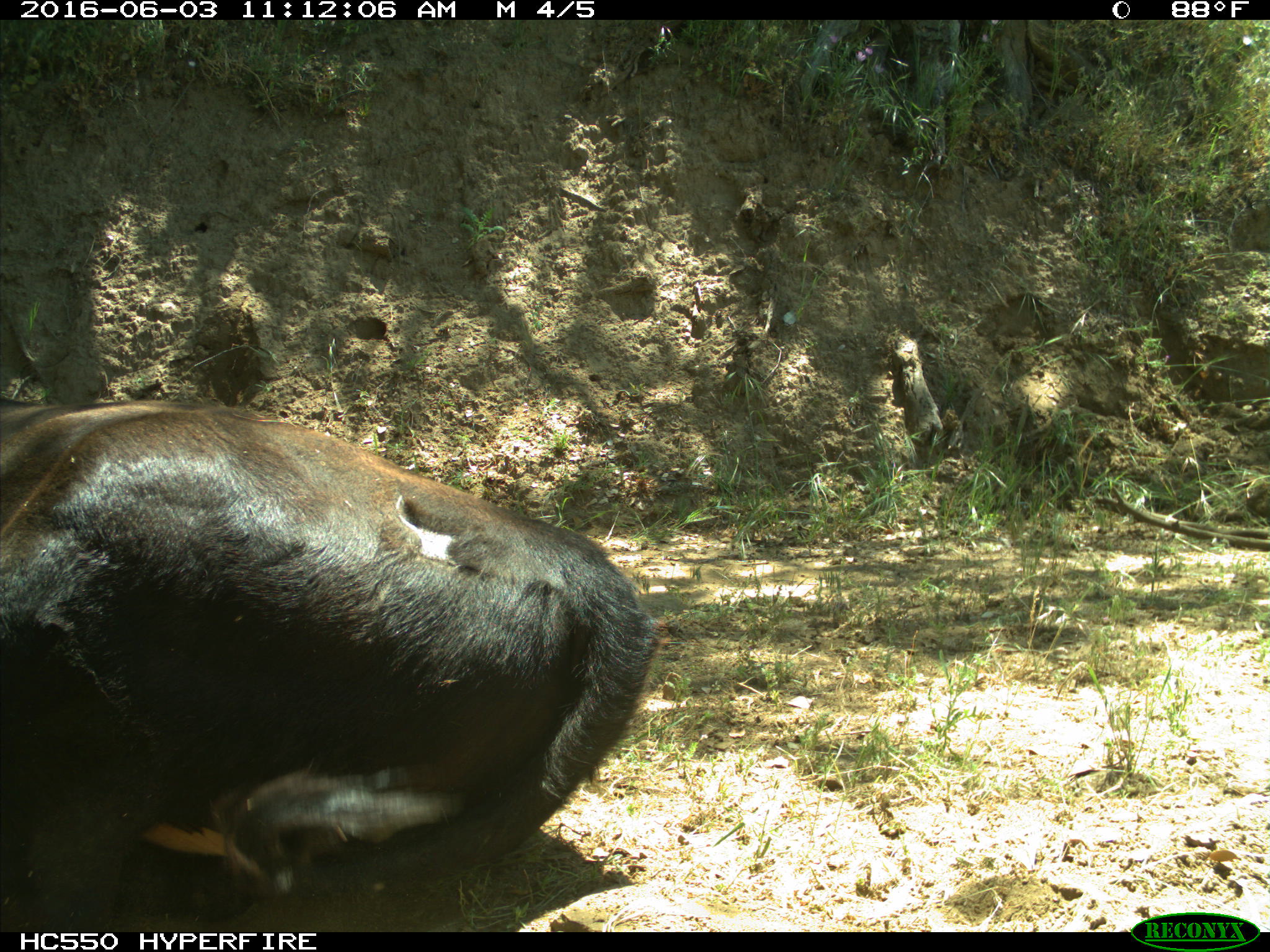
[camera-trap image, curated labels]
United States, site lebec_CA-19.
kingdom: Animalia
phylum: Chordata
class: Mammalia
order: Artiodactyla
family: Bovidae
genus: Bos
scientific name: Bos taurus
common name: domestic cow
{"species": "Bos taurus (domestic cow)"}